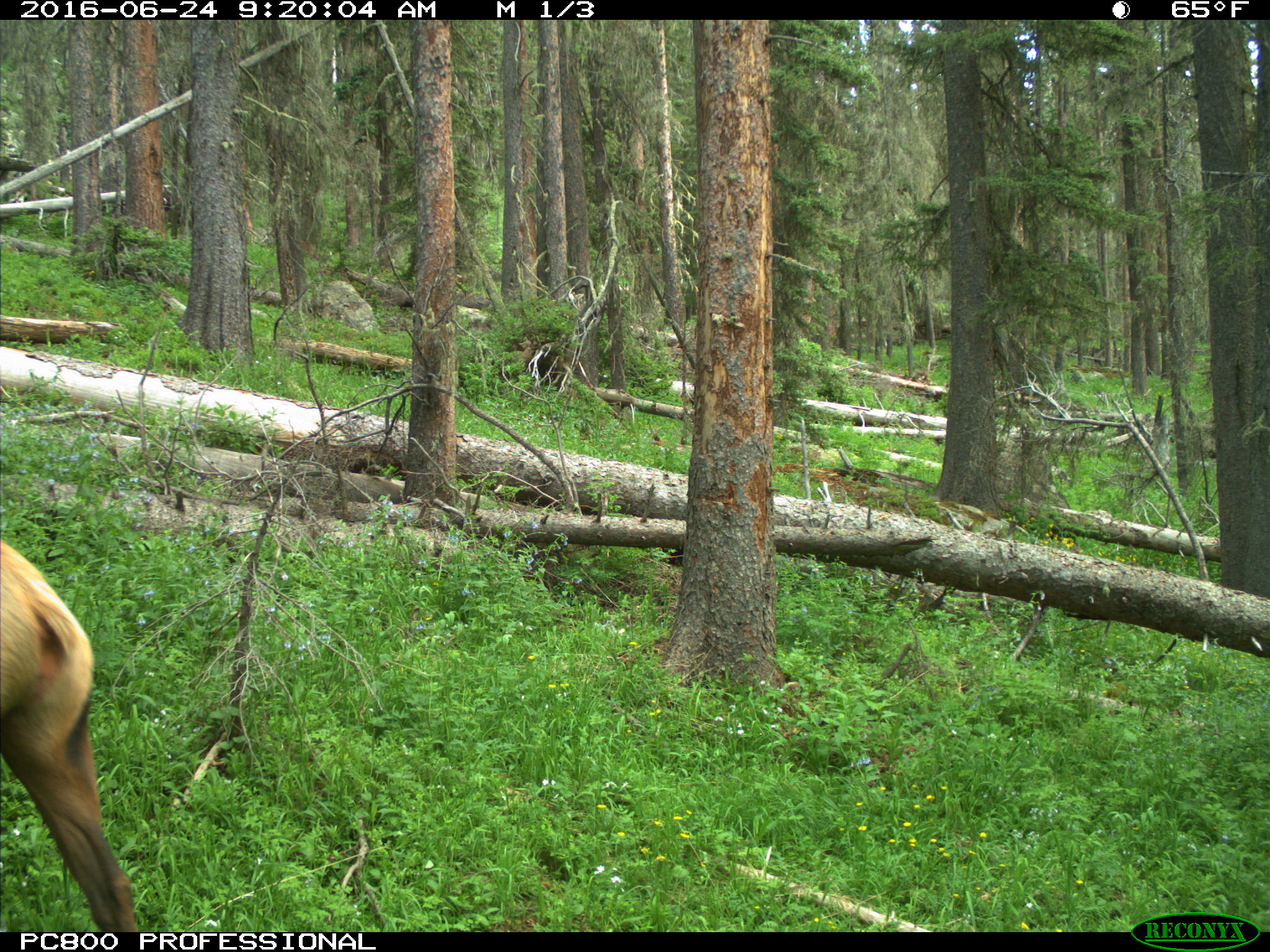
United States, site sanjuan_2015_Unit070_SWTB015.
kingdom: Animalia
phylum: Chordata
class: Mammalia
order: Artiodactyla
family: Cervidae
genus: Cervus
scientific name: Cervus elaphus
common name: red deer